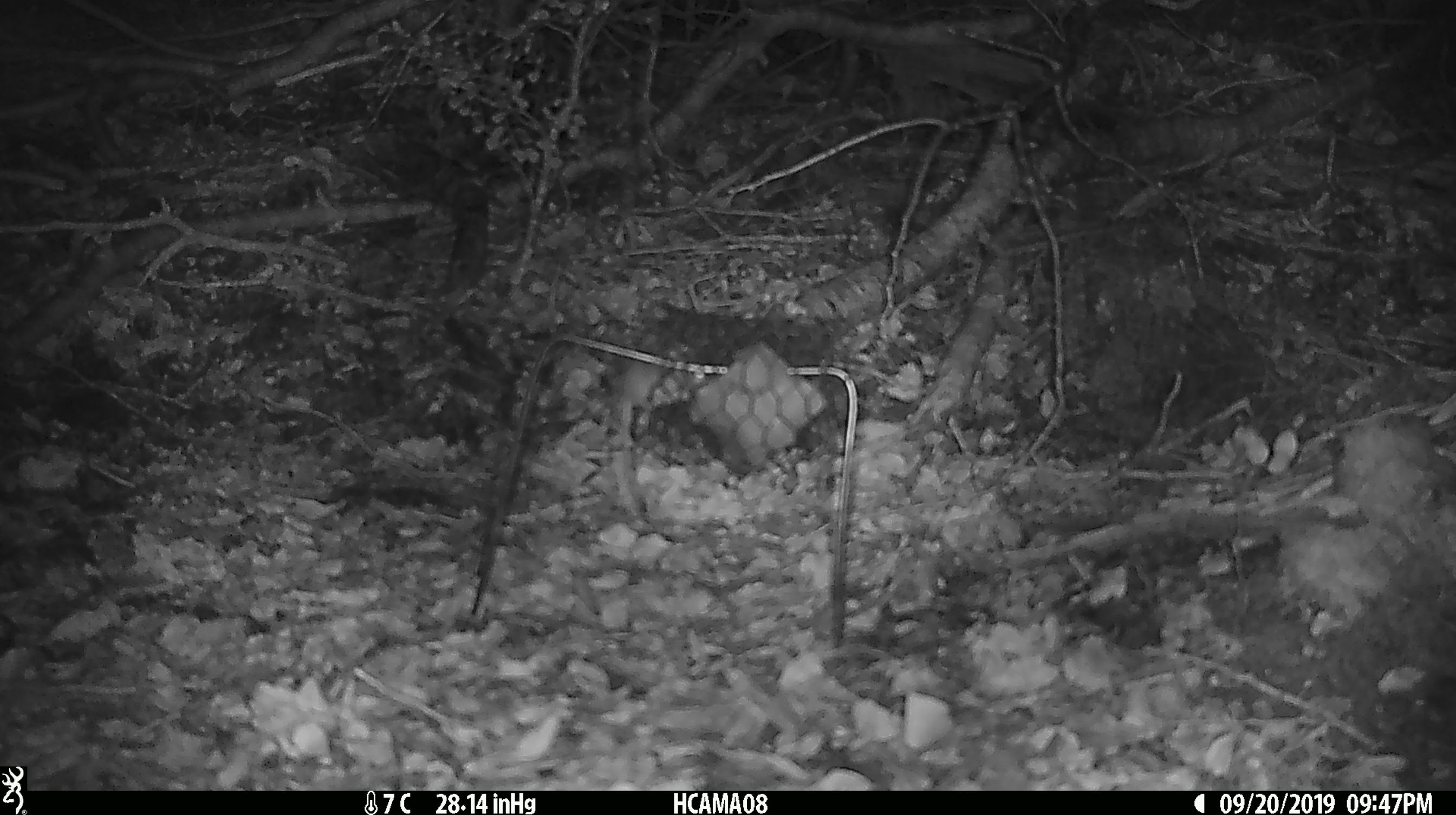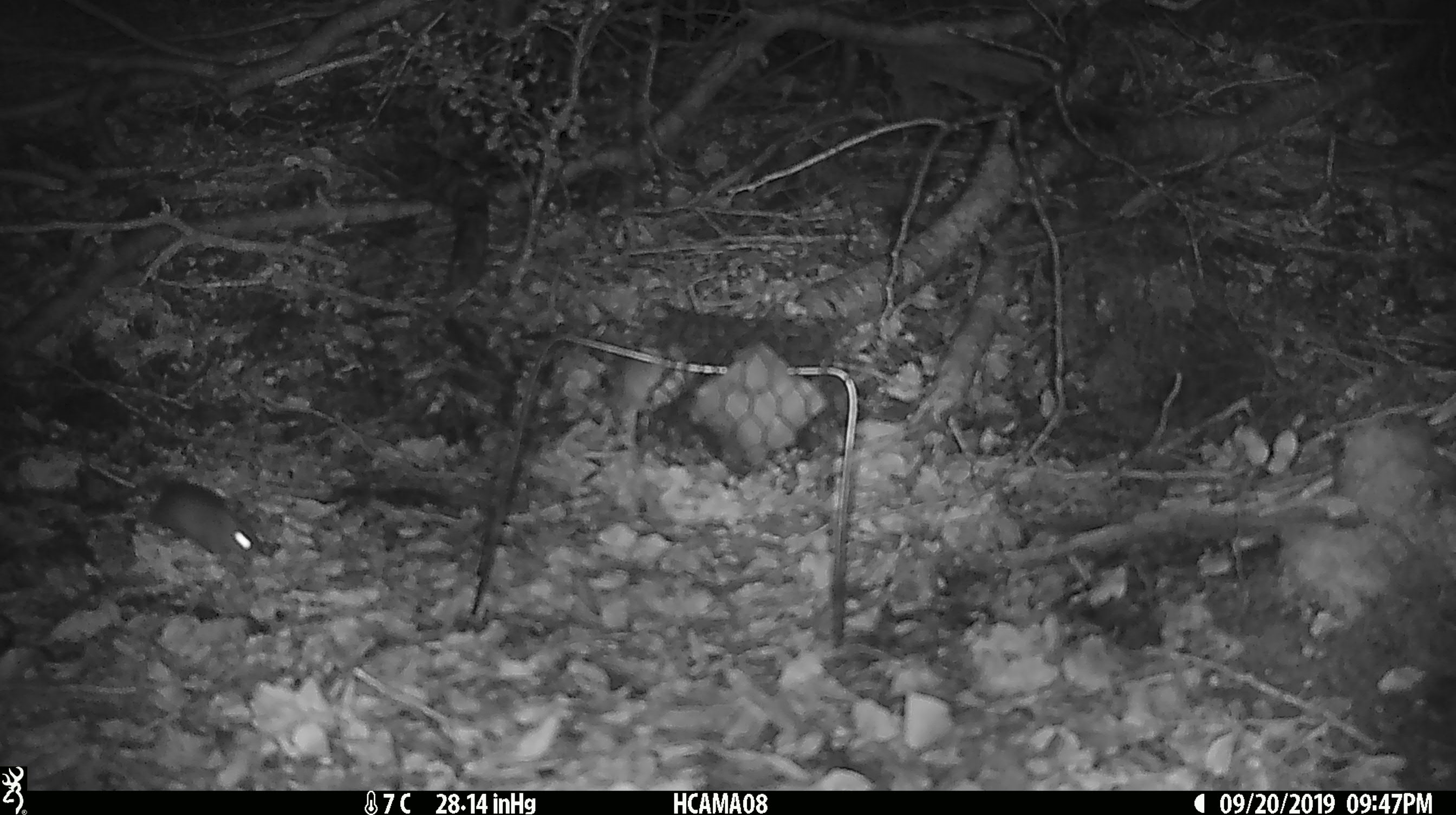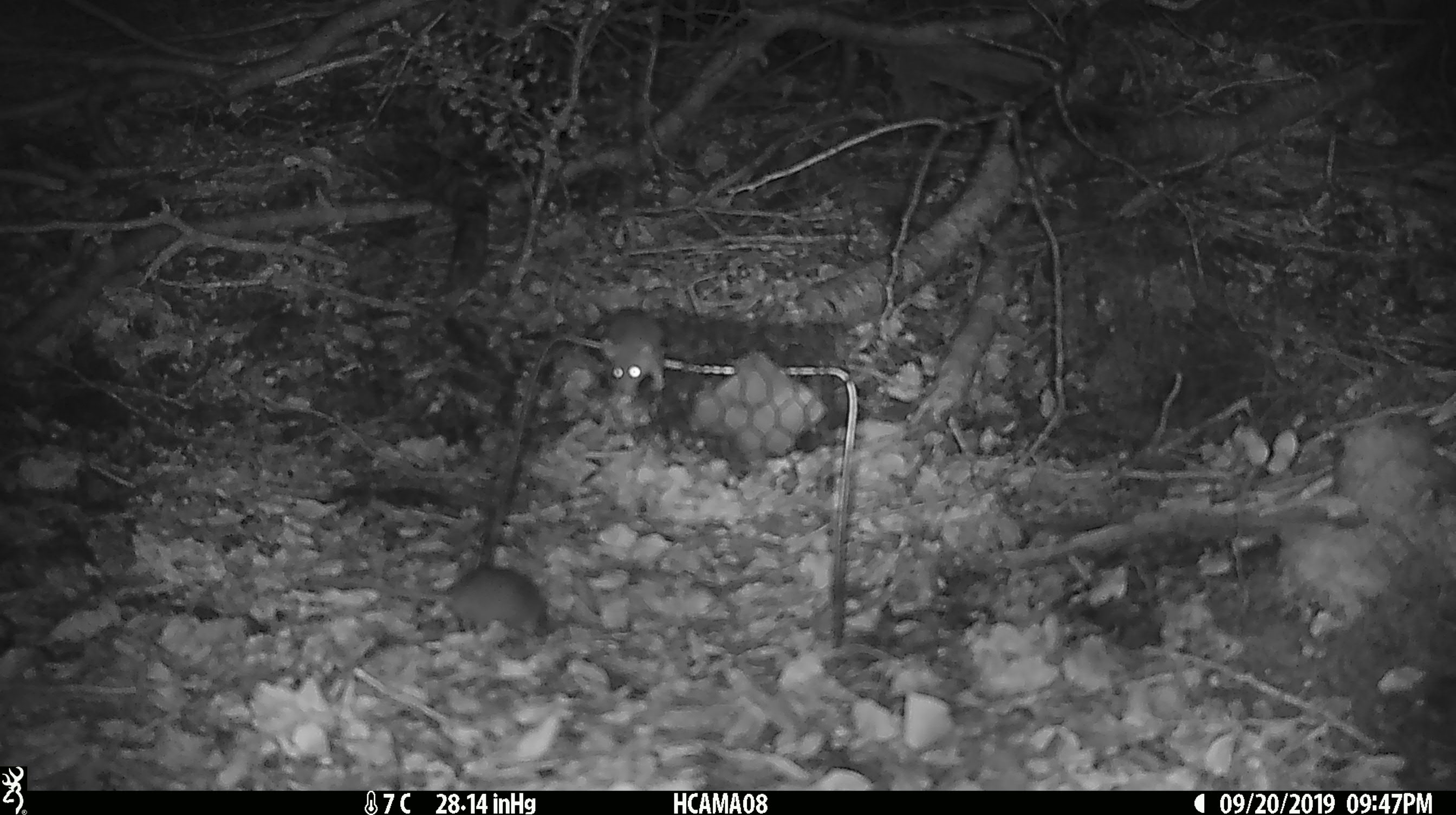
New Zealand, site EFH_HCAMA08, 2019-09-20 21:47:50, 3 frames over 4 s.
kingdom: Animalia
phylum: Chordata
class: Mammalia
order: Rodentia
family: Muridae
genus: Mus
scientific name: Mus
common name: mouse